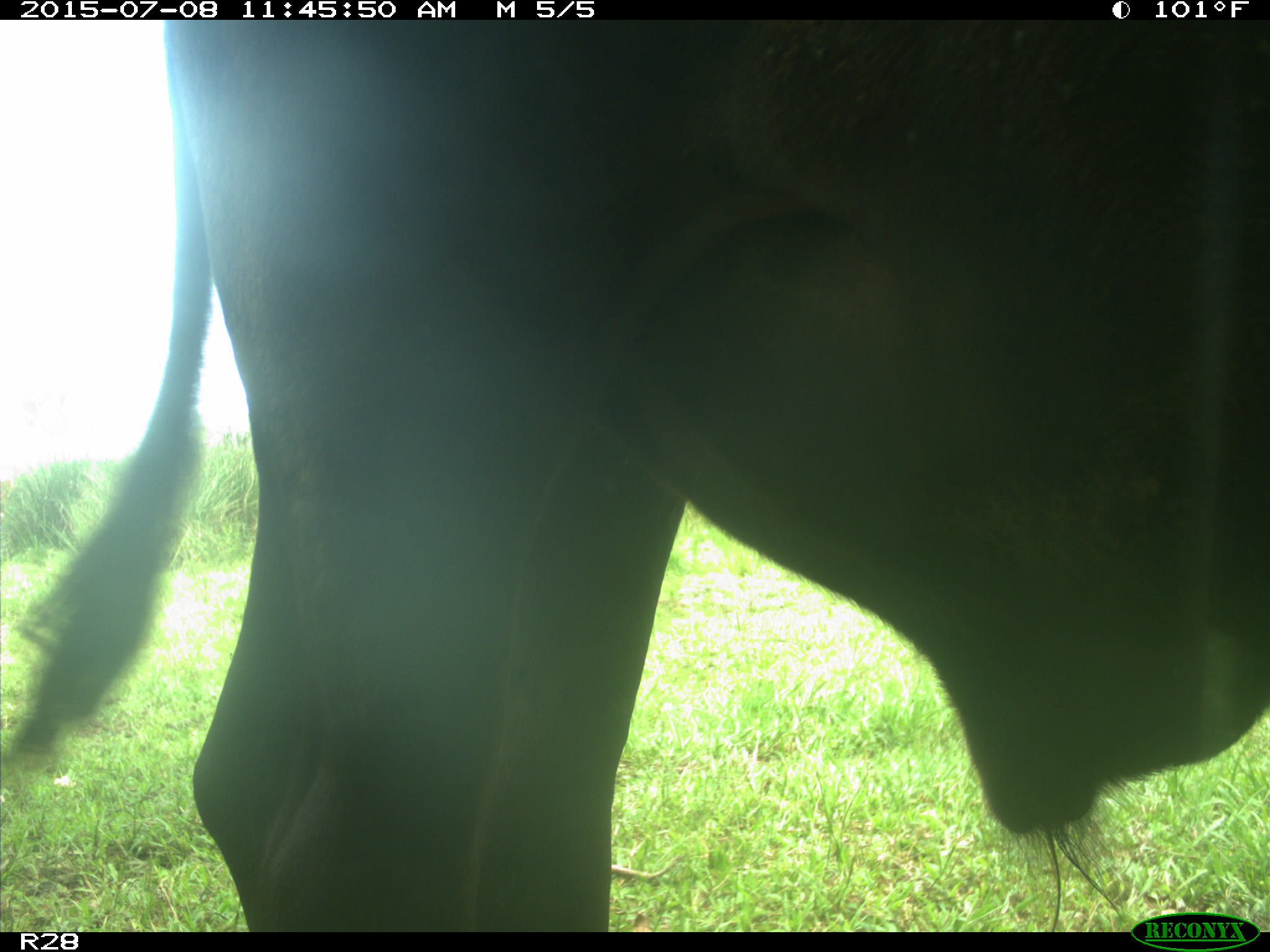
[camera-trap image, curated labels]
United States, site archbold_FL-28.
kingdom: Animalia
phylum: Chordata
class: Mammalia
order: Artiodactyla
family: Bovidae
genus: Bos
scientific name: Bos taurus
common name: domestic cow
Bos taurus (domestic cow).